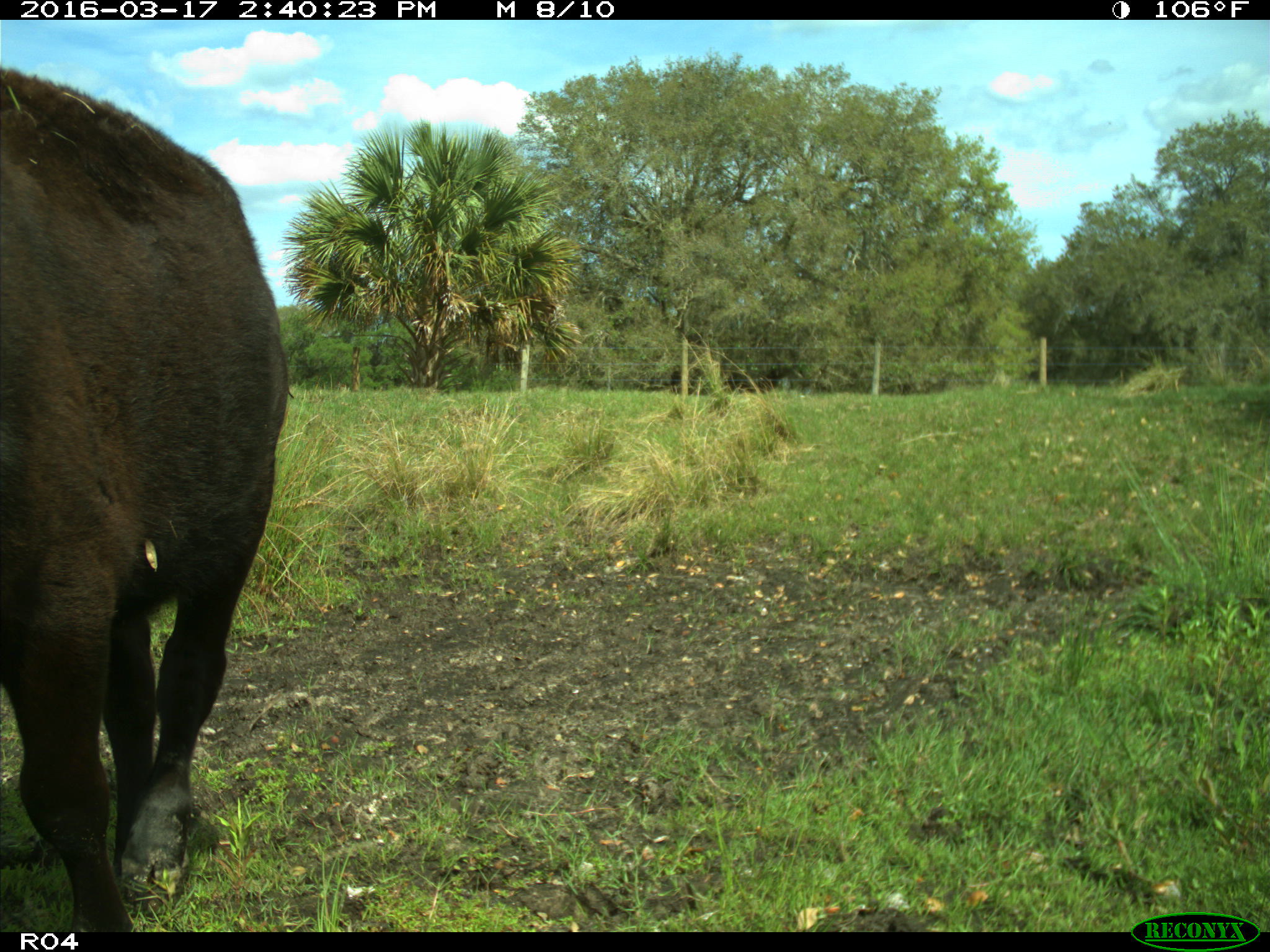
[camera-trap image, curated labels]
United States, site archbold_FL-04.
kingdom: Animalia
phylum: Chordata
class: Mammalia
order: Artiodactyla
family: Bovidae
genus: Bos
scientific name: Bos taurus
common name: domestic cow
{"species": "Bos taurus (domestic cow)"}